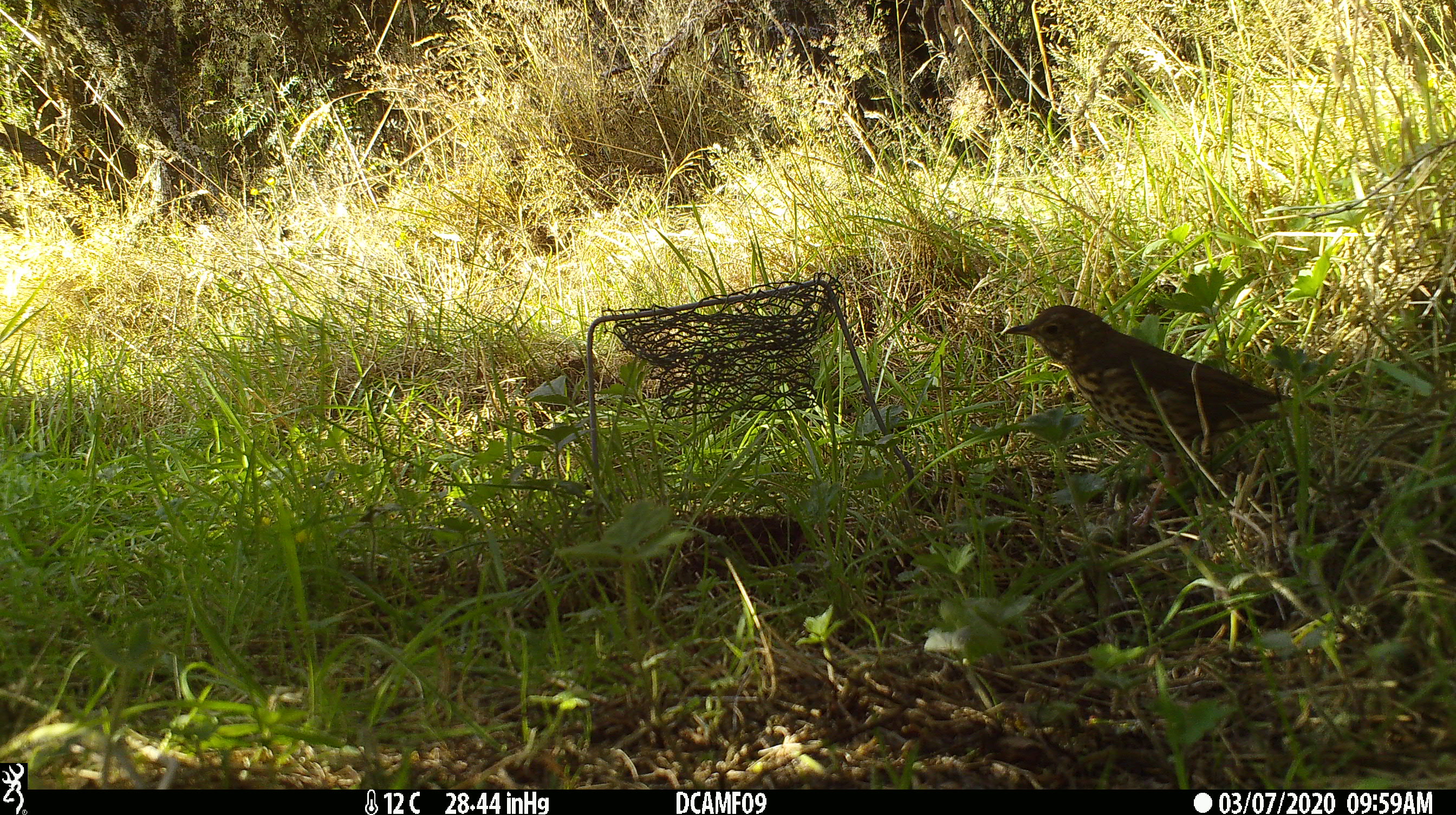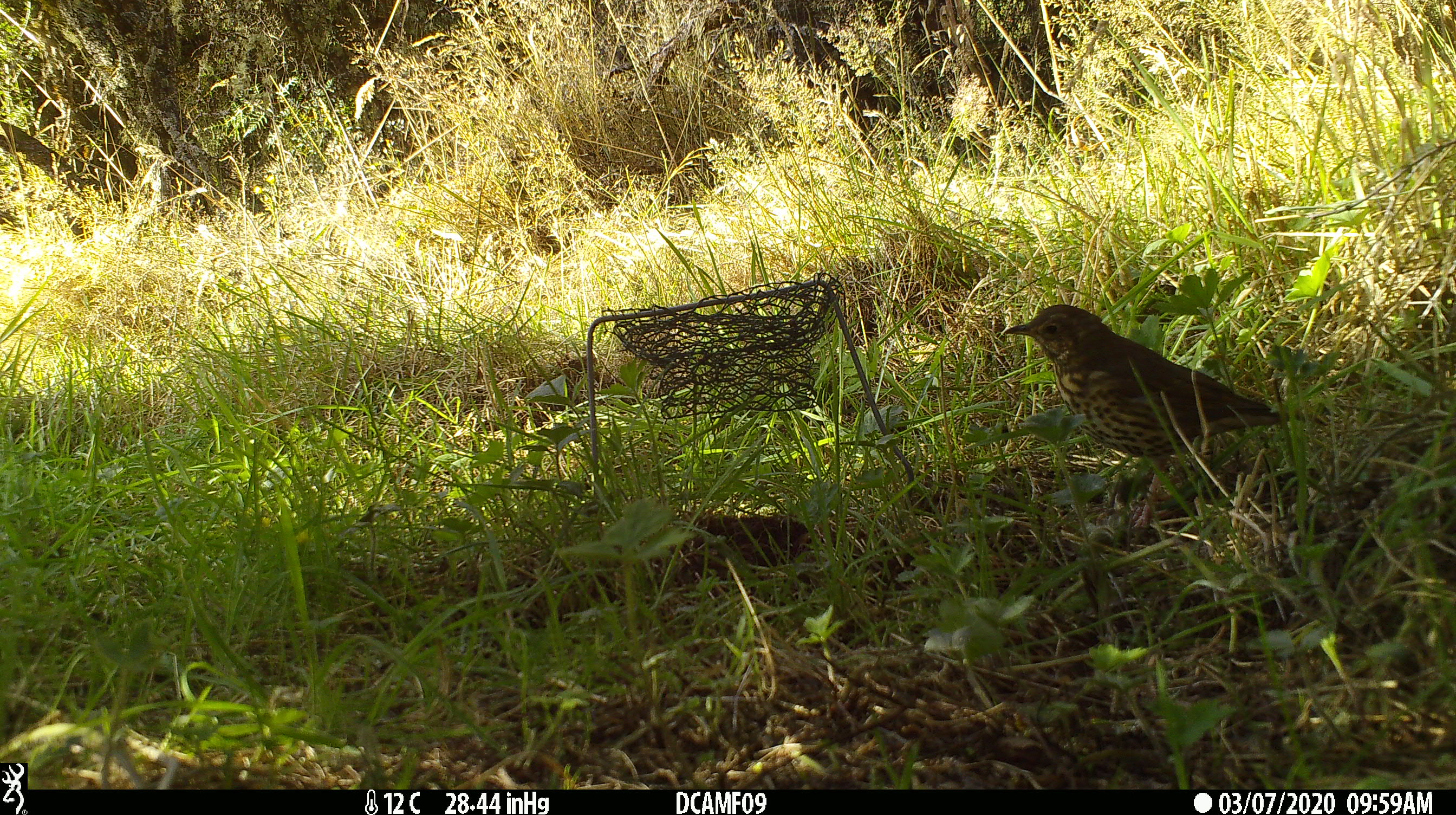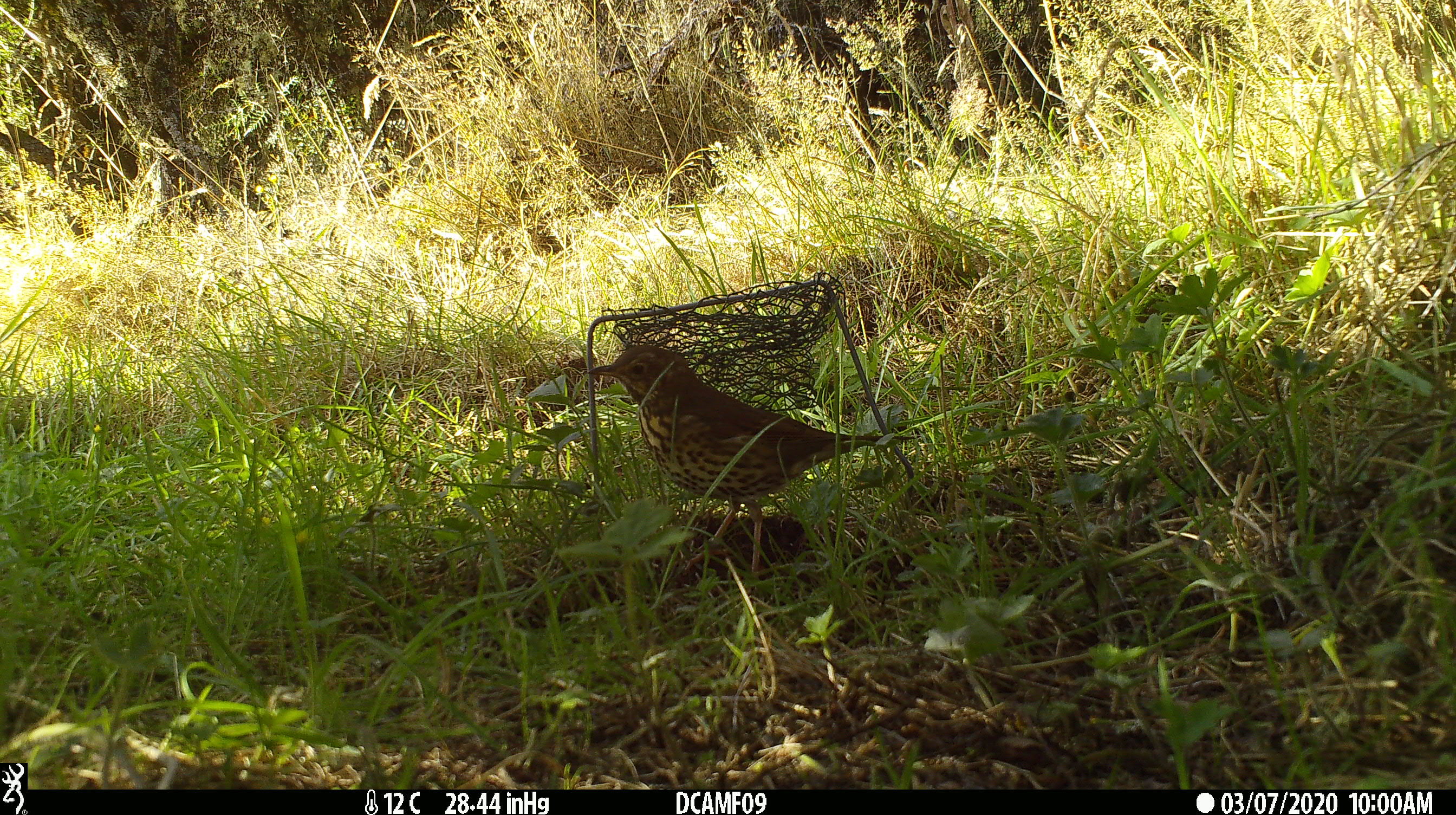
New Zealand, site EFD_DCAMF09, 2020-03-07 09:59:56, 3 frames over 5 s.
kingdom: Animalia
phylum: Chordata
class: Aves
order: Passeriformes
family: Turdidae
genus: Turdus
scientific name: Turdus philomelos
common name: song thrush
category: thrush